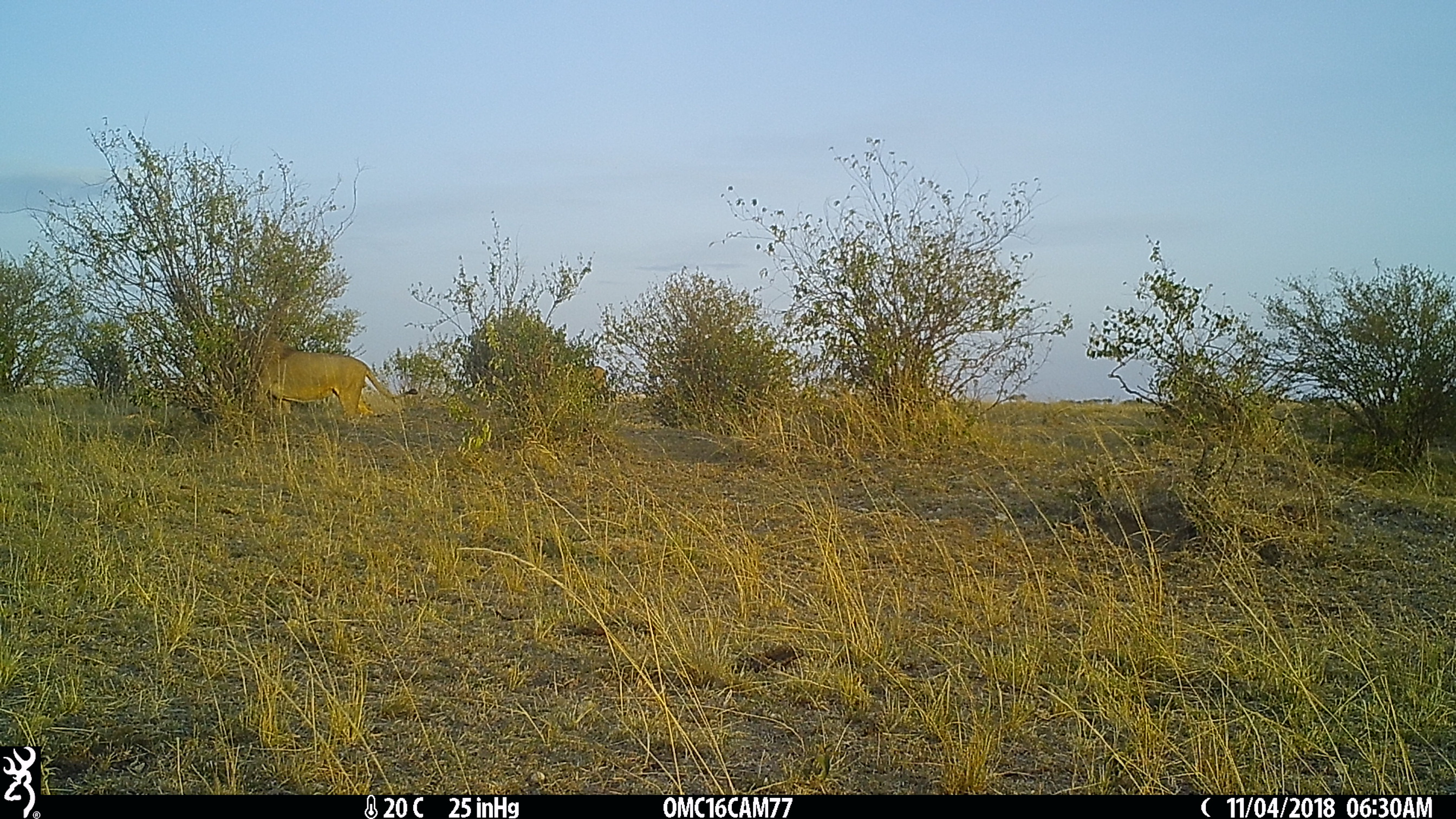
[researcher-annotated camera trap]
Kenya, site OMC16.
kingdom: Animalia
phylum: Chordata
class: Mammalia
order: Carnivora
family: Felidae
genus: Panthera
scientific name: Panthera leo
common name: lion